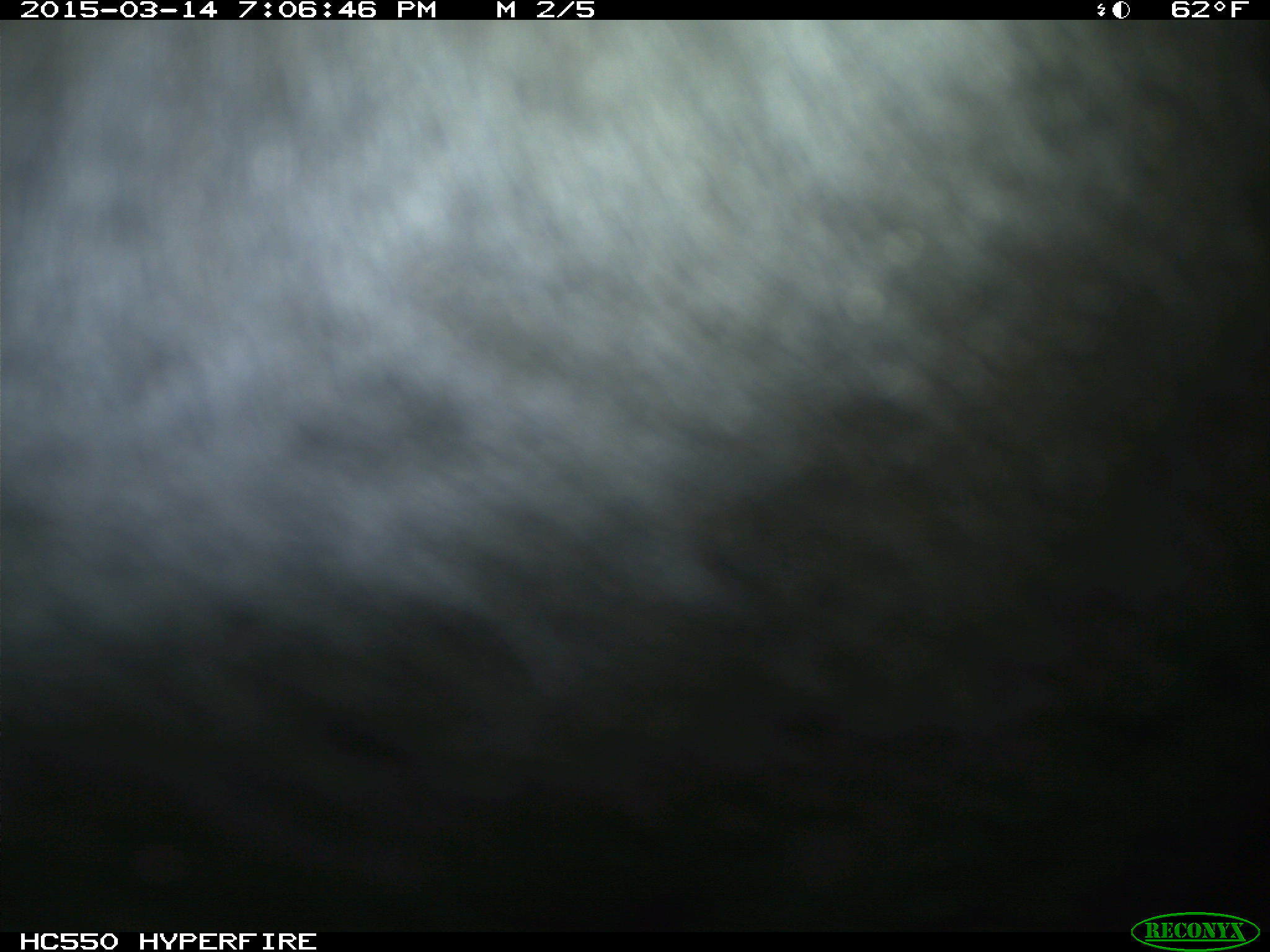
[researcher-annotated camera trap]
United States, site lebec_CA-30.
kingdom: Animalia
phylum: Chordata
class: Mammalia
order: Artiodactyla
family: Bovidae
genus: Bos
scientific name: Bos taurus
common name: domestic cow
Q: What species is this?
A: Bos taurus (domestic cow).